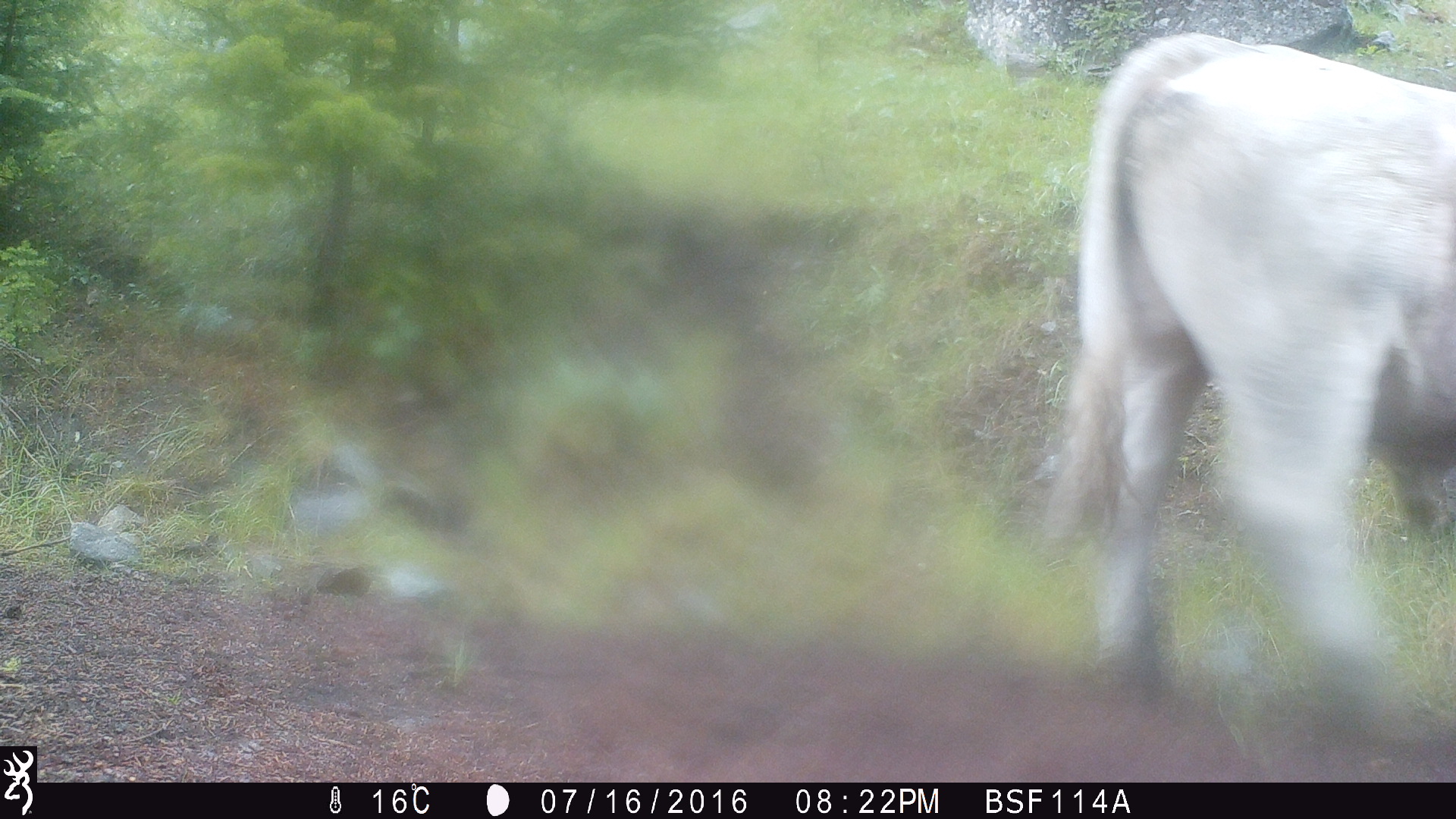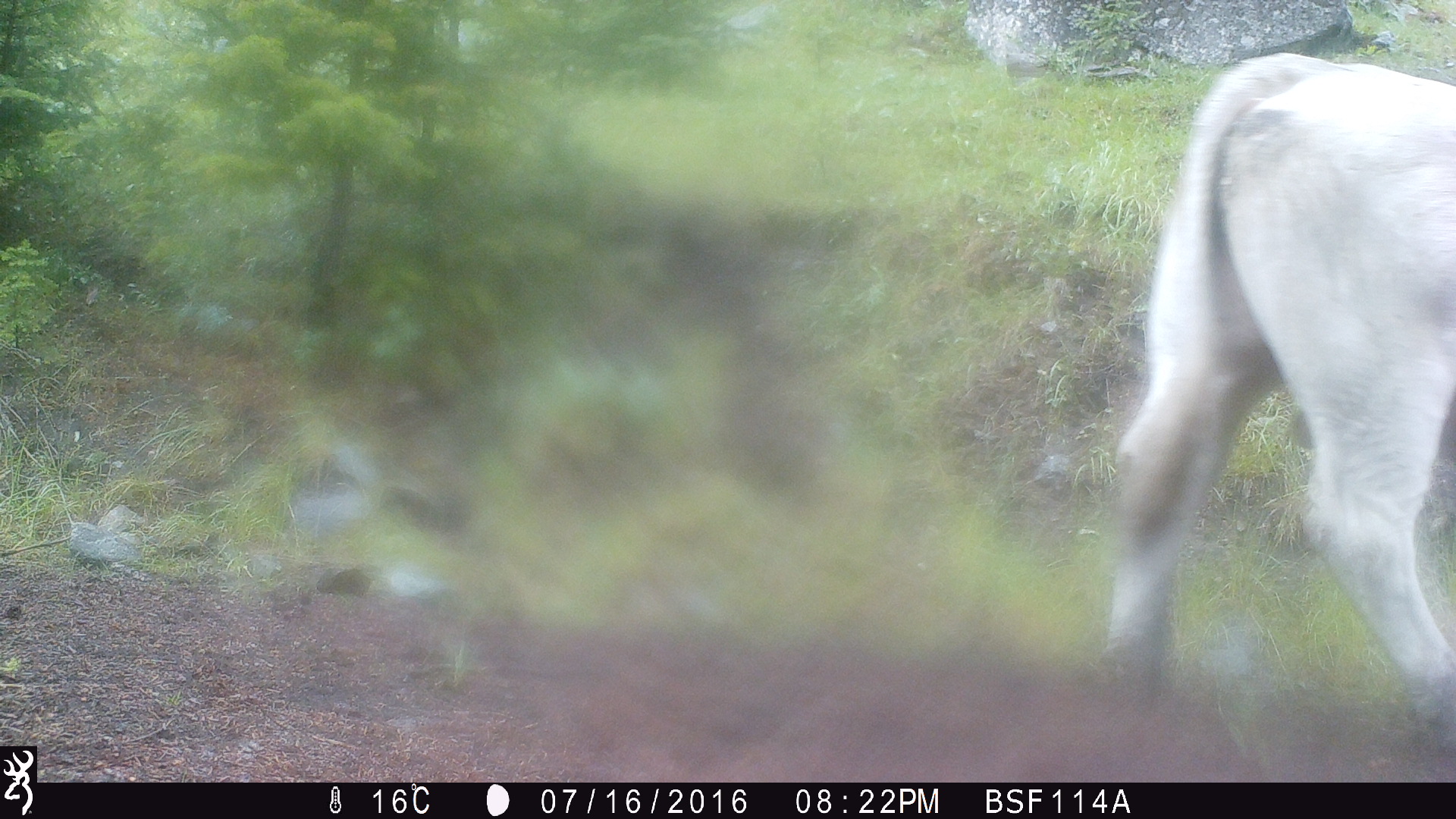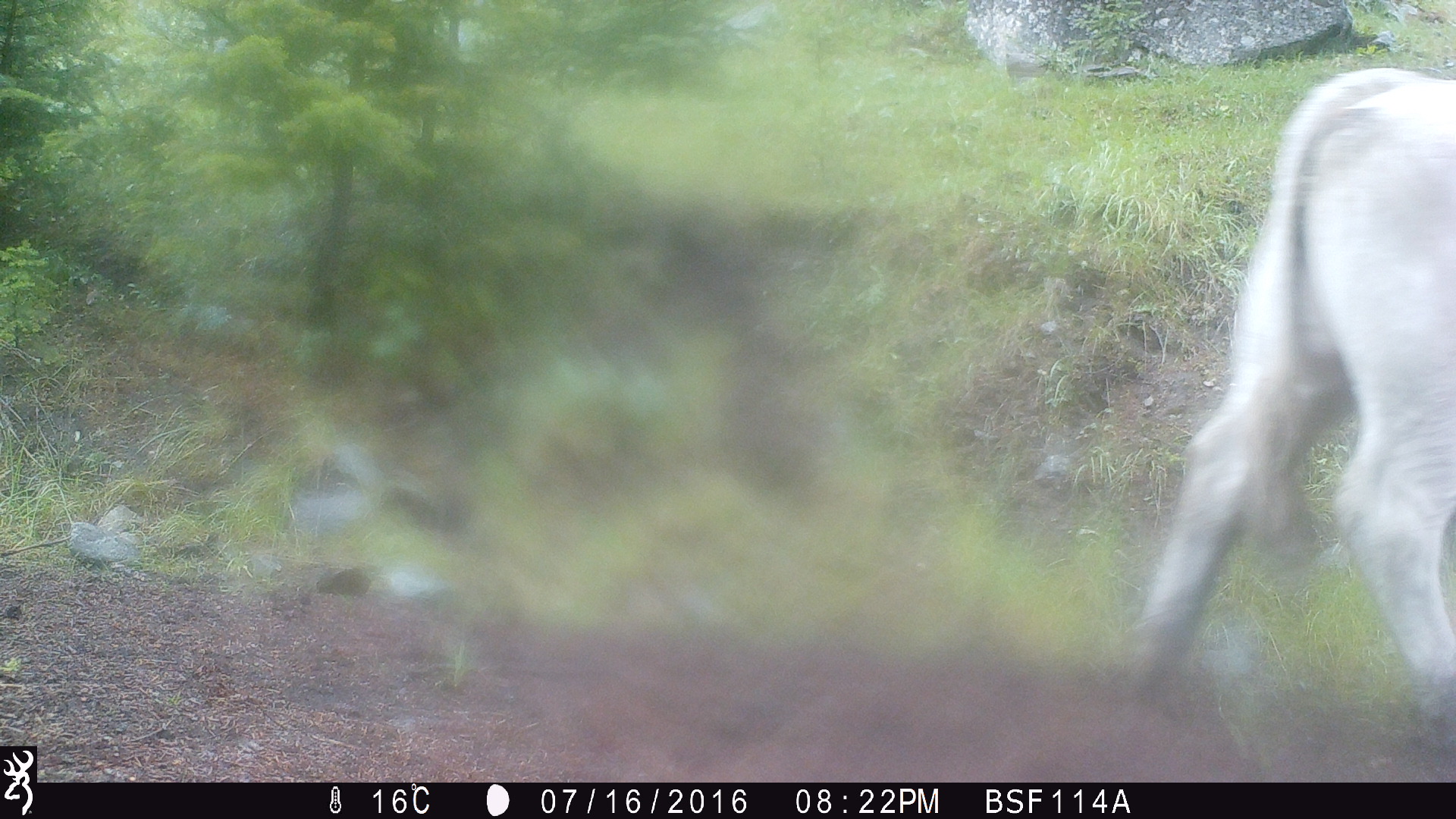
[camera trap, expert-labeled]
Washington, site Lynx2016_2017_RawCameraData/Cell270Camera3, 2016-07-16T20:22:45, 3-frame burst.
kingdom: Animalia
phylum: Chordata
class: Mammalia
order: Artiodactyla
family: Bovidae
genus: Bos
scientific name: Bos taurus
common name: domestic cattle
Domestic cattle (Bos taurus). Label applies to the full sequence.